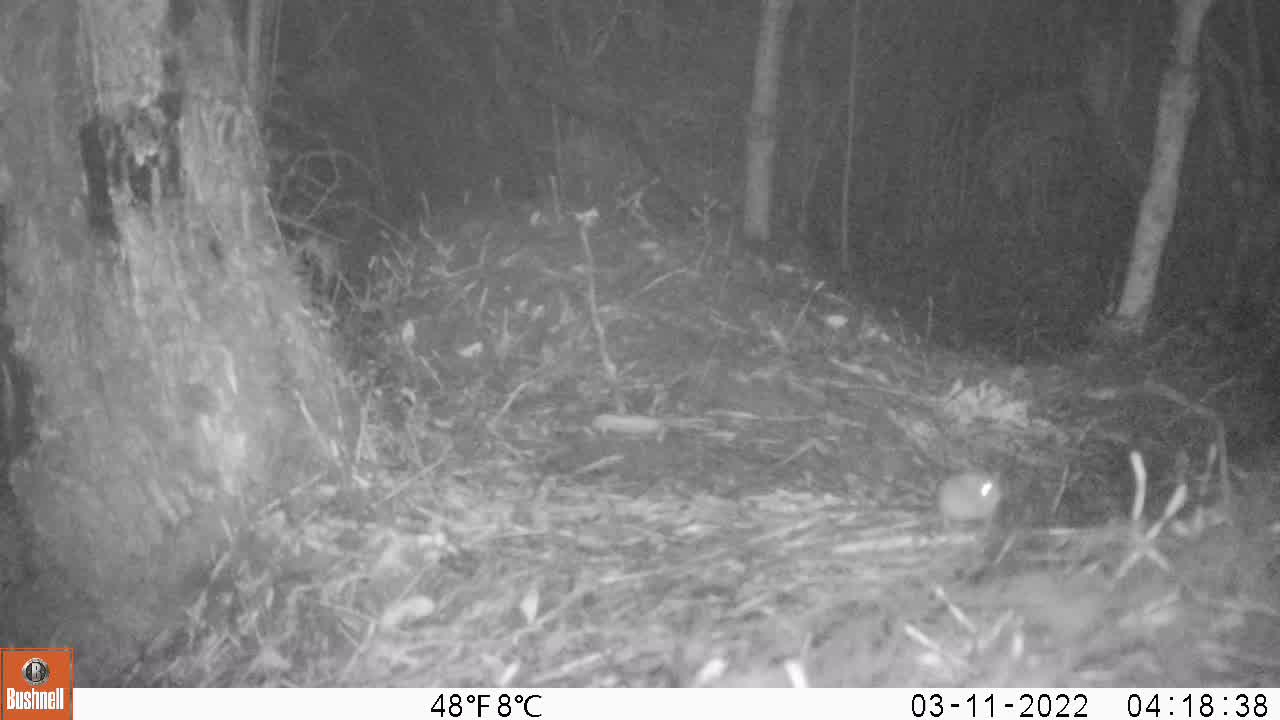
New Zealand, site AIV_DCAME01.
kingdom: Animalia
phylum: Chordata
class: Mammalia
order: Rodentia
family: Muridae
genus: Mus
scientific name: Mus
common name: mouse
Mouse (Mus).